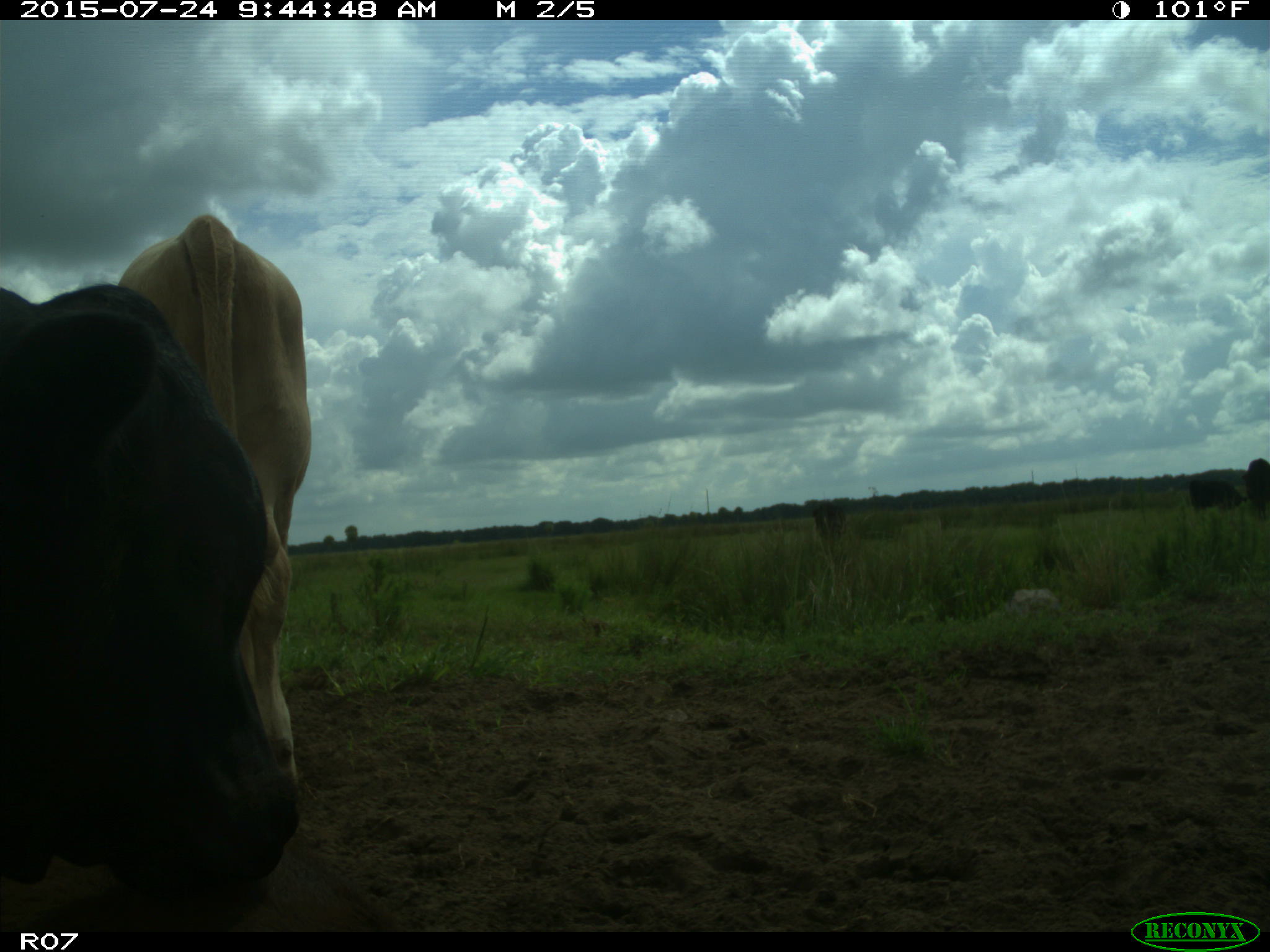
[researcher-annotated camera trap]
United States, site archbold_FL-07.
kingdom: Animalia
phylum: Chordata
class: Mammalia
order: Artiodactyla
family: Bovidae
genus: Bos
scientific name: Bos taurus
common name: domestic cow